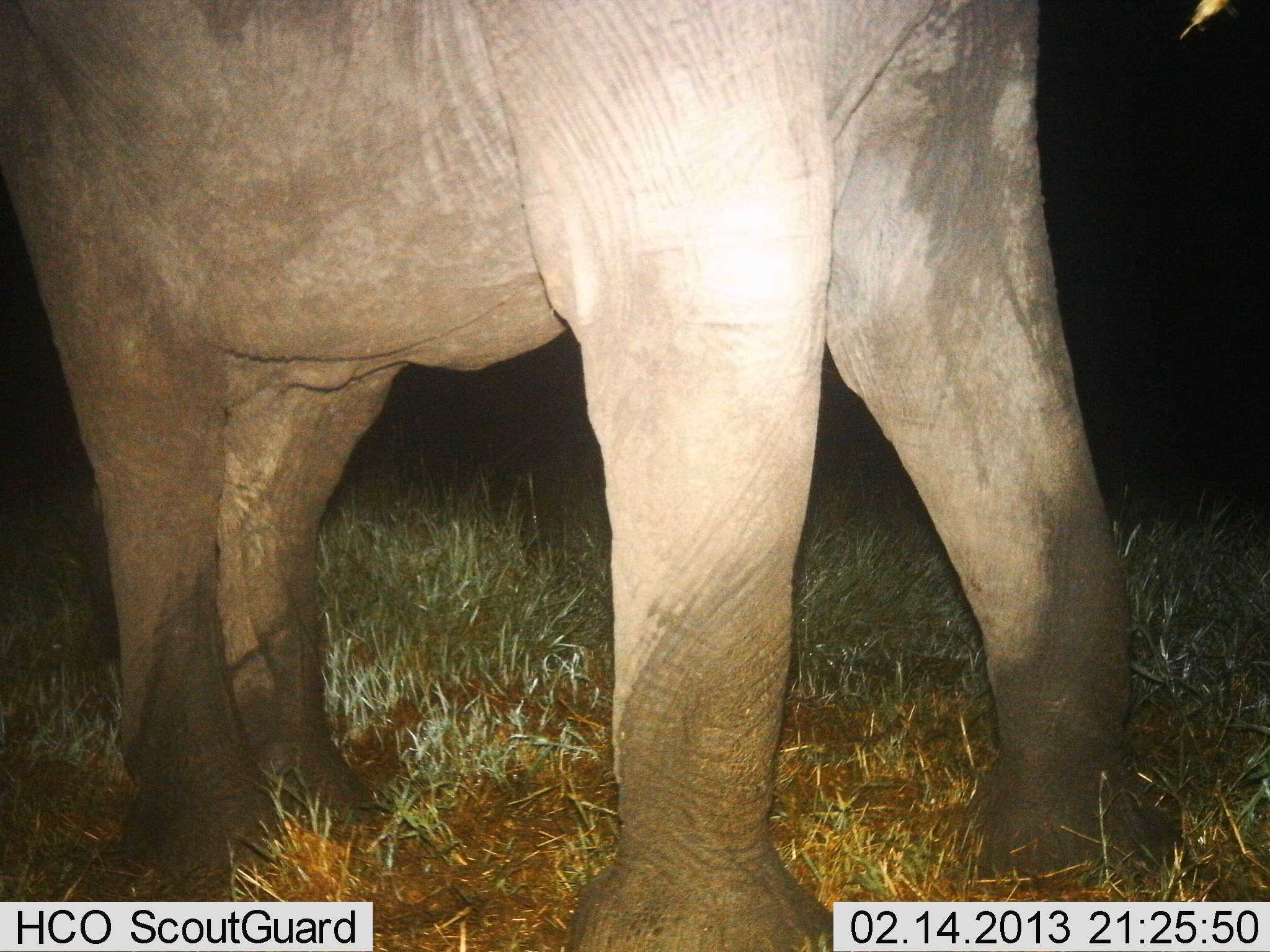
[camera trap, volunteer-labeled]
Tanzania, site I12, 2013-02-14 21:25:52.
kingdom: Animalia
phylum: Chordata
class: Mammalia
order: Proboscidea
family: Elephantidae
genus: Loxodonta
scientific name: Loxodonta africana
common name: african bush elephant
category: elephant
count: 1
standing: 95%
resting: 0%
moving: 10%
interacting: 0%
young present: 0%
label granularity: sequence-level